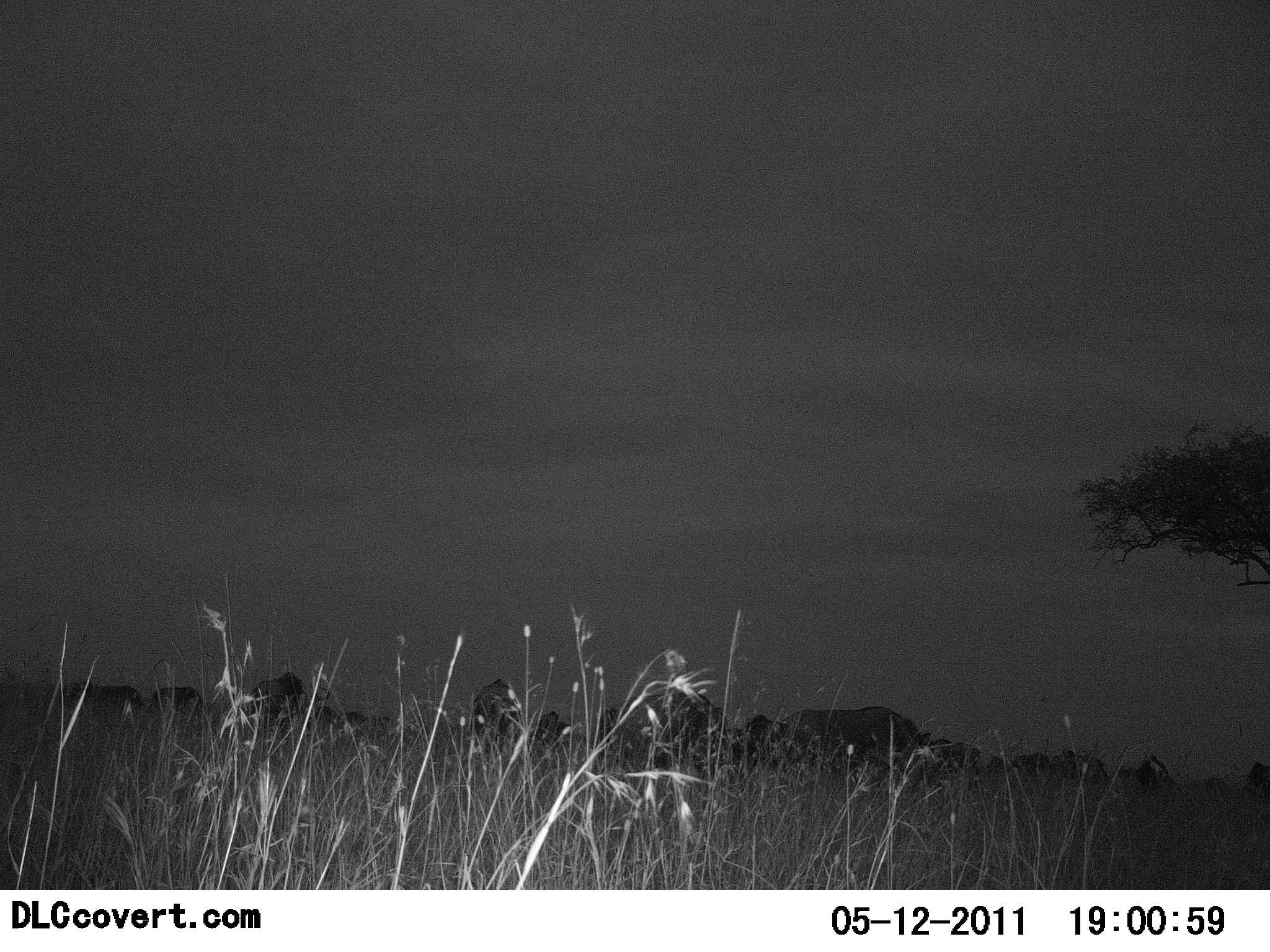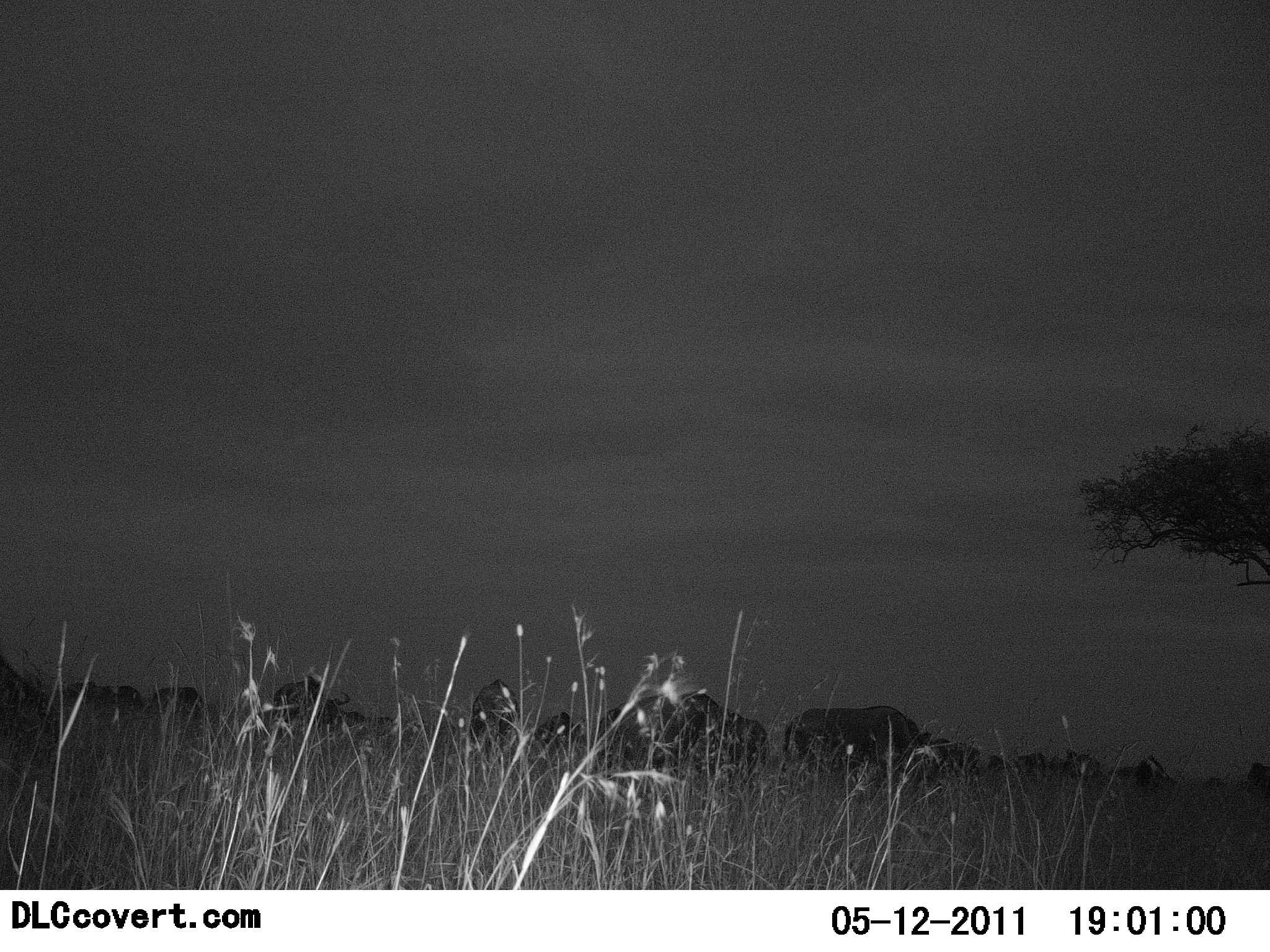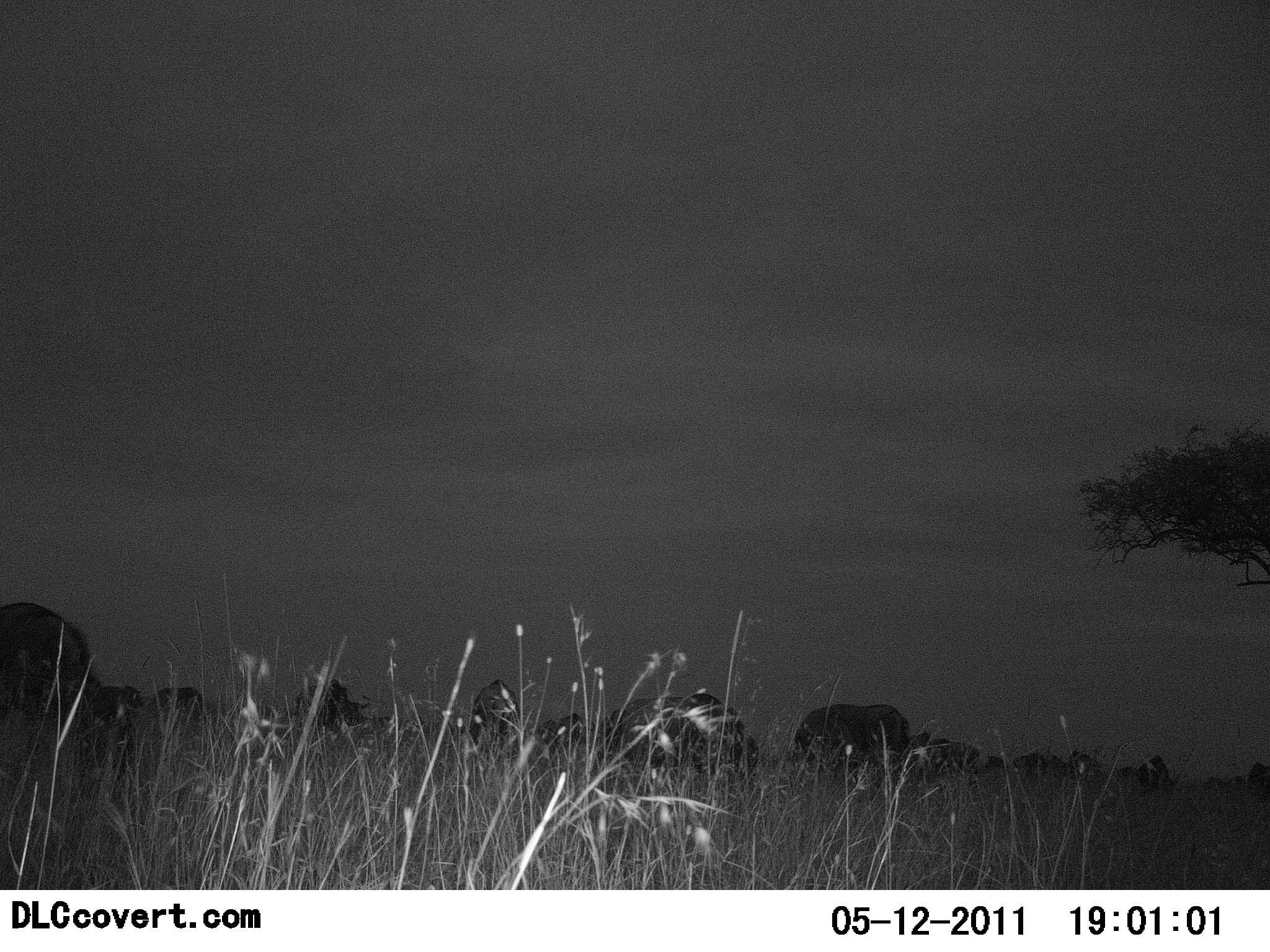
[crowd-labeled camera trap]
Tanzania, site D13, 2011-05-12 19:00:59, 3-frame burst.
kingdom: Animalia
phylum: Chordata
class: Mammalia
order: Artiodactyla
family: Bovidae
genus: Connochaetes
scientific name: Connochaetes taurinus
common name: blue wildebeest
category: wildebeest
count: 11-50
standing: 36%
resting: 18%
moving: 36%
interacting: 0%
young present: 0%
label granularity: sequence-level